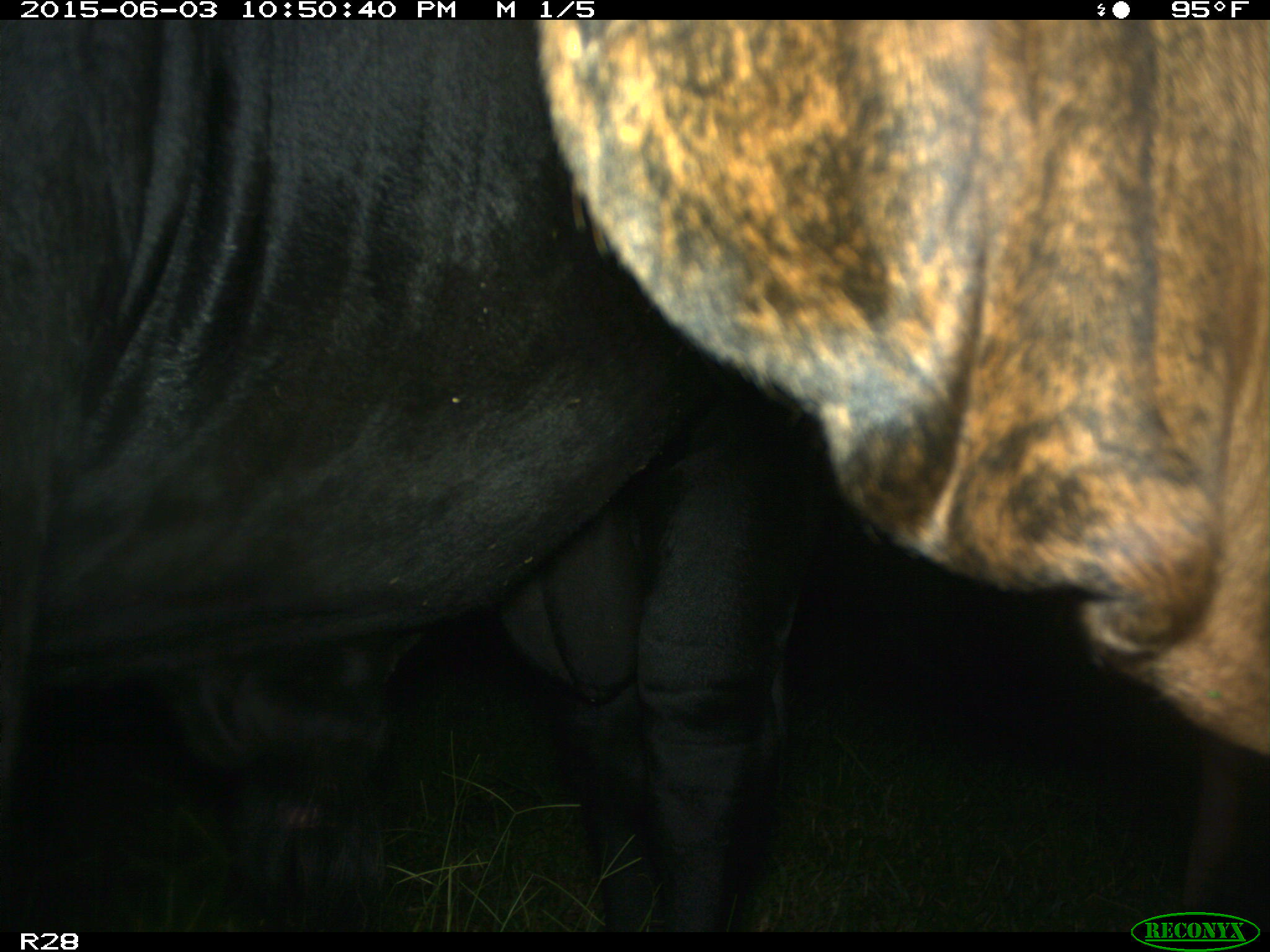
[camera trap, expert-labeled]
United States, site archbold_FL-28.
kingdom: Animalia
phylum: Chordata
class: Mammalia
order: Artiodactyla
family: Bovidae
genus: Bos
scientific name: Bos taurus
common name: domestic cow